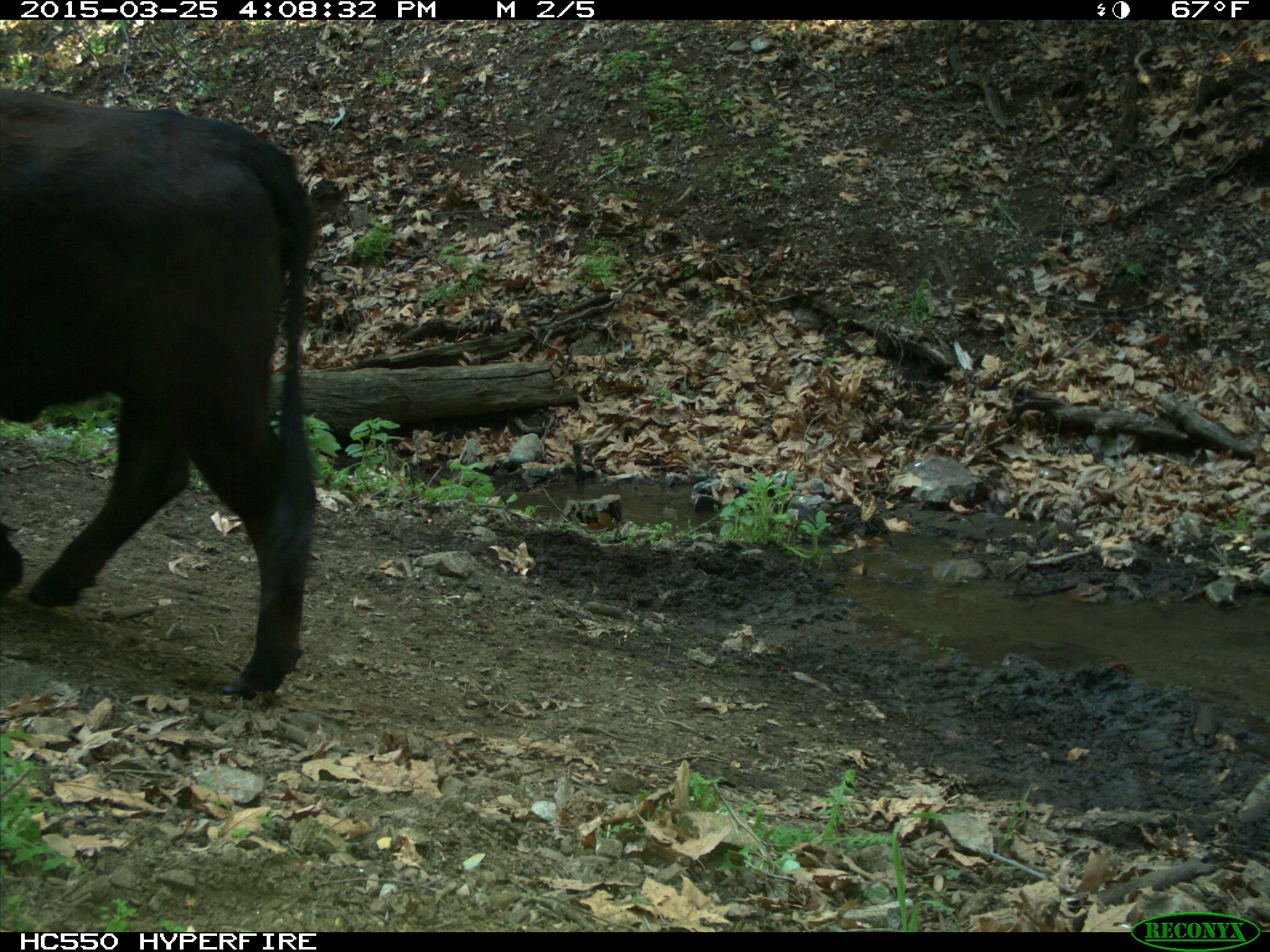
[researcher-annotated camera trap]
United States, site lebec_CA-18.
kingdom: Animalia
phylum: Chordata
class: Mammalia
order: Artiodactyla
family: Bovidae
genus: Bos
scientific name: Bos taurus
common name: domestic cow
Bos taurus (domestic cow).